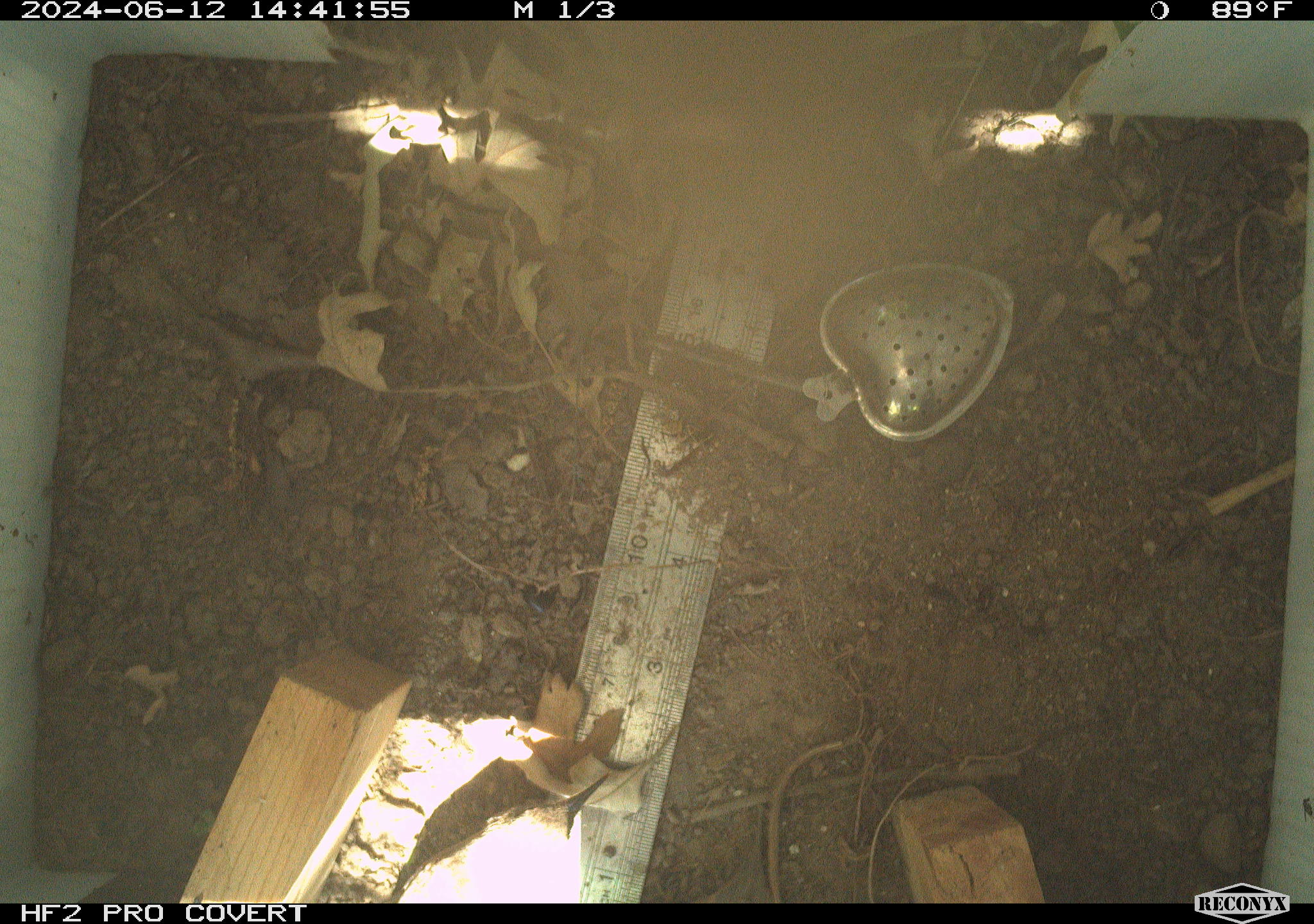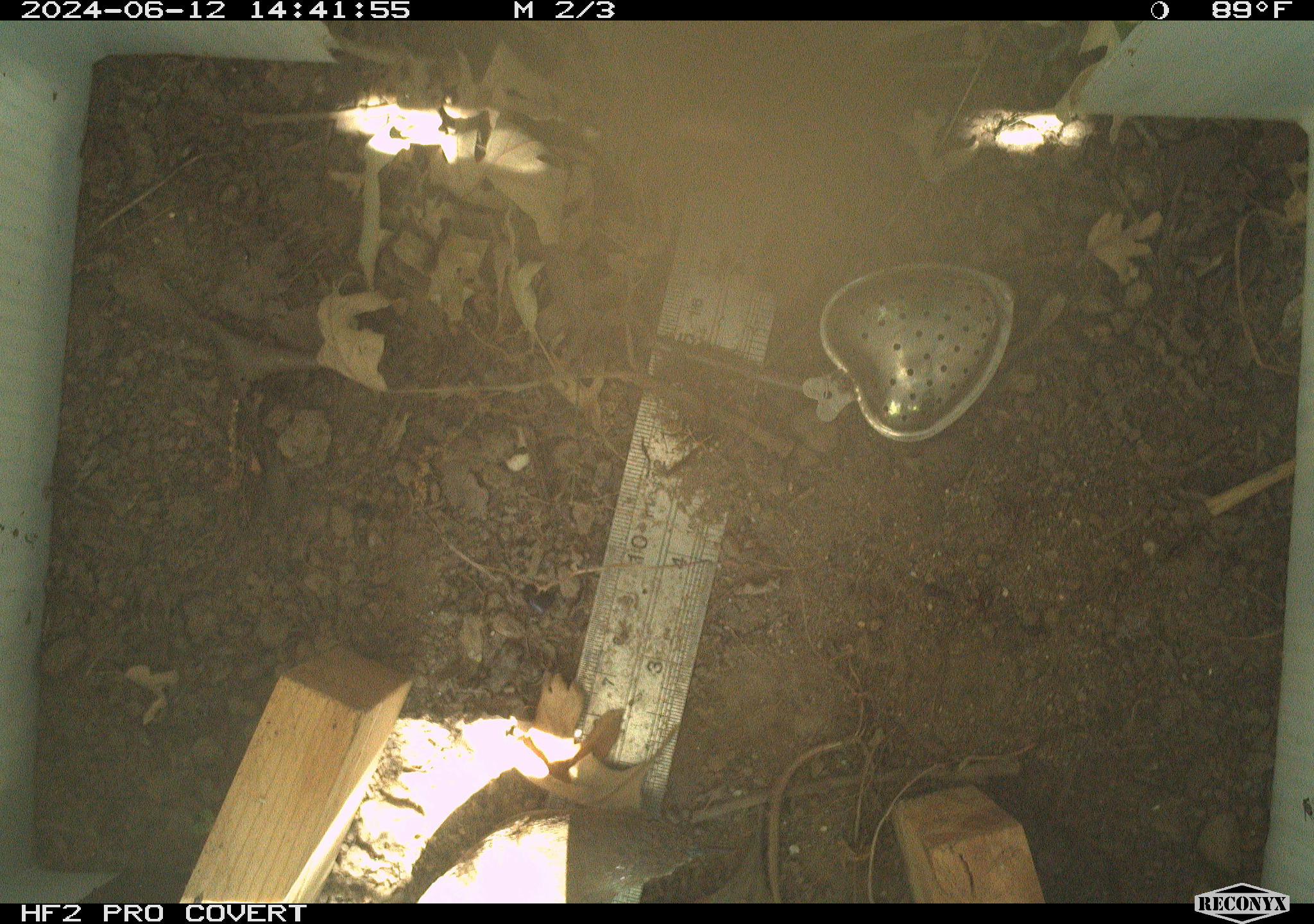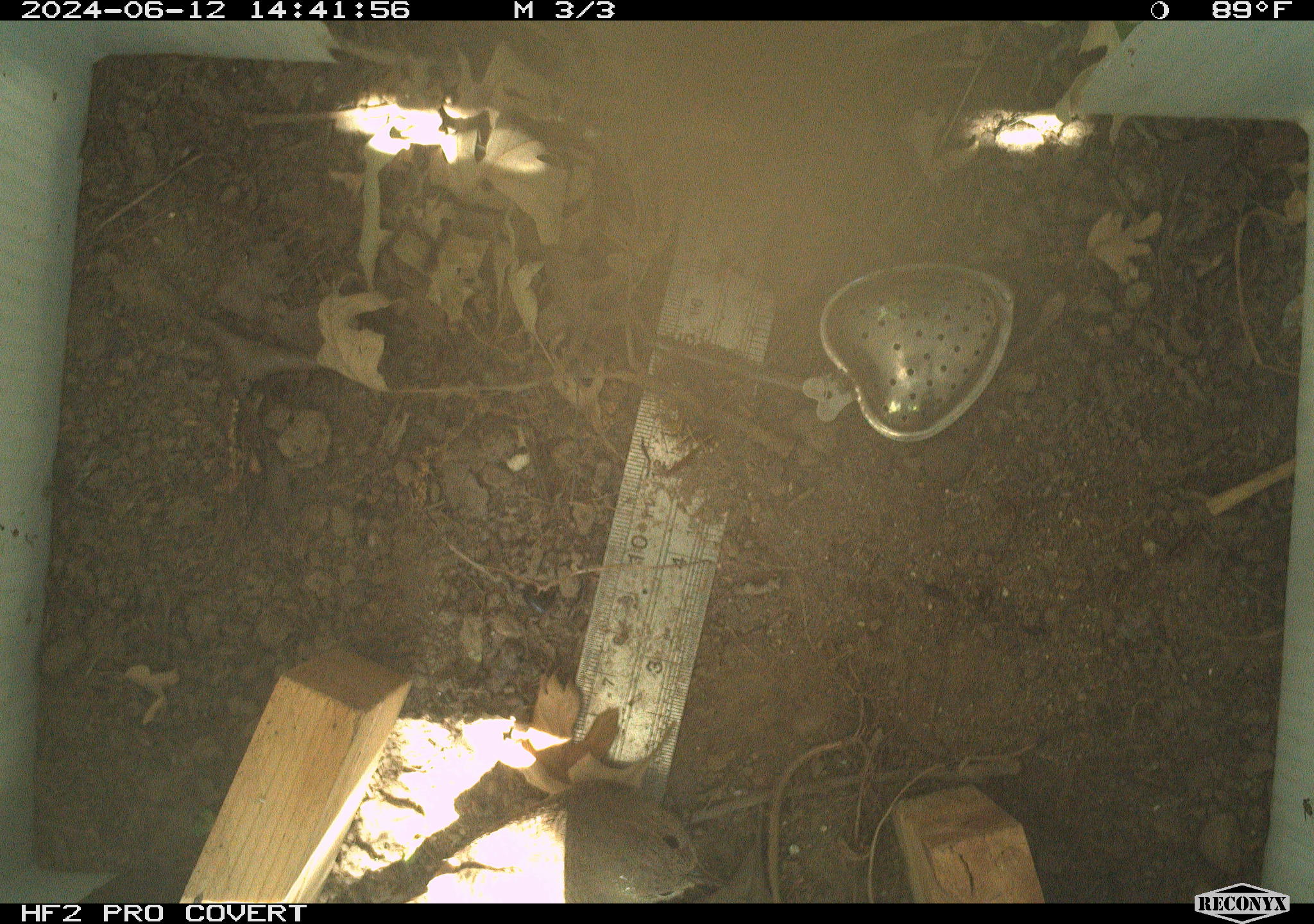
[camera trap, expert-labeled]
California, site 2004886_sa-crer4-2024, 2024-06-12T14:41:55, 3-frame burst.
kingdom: Animalia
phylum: Chordata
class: Aves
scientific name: Aves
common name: bird